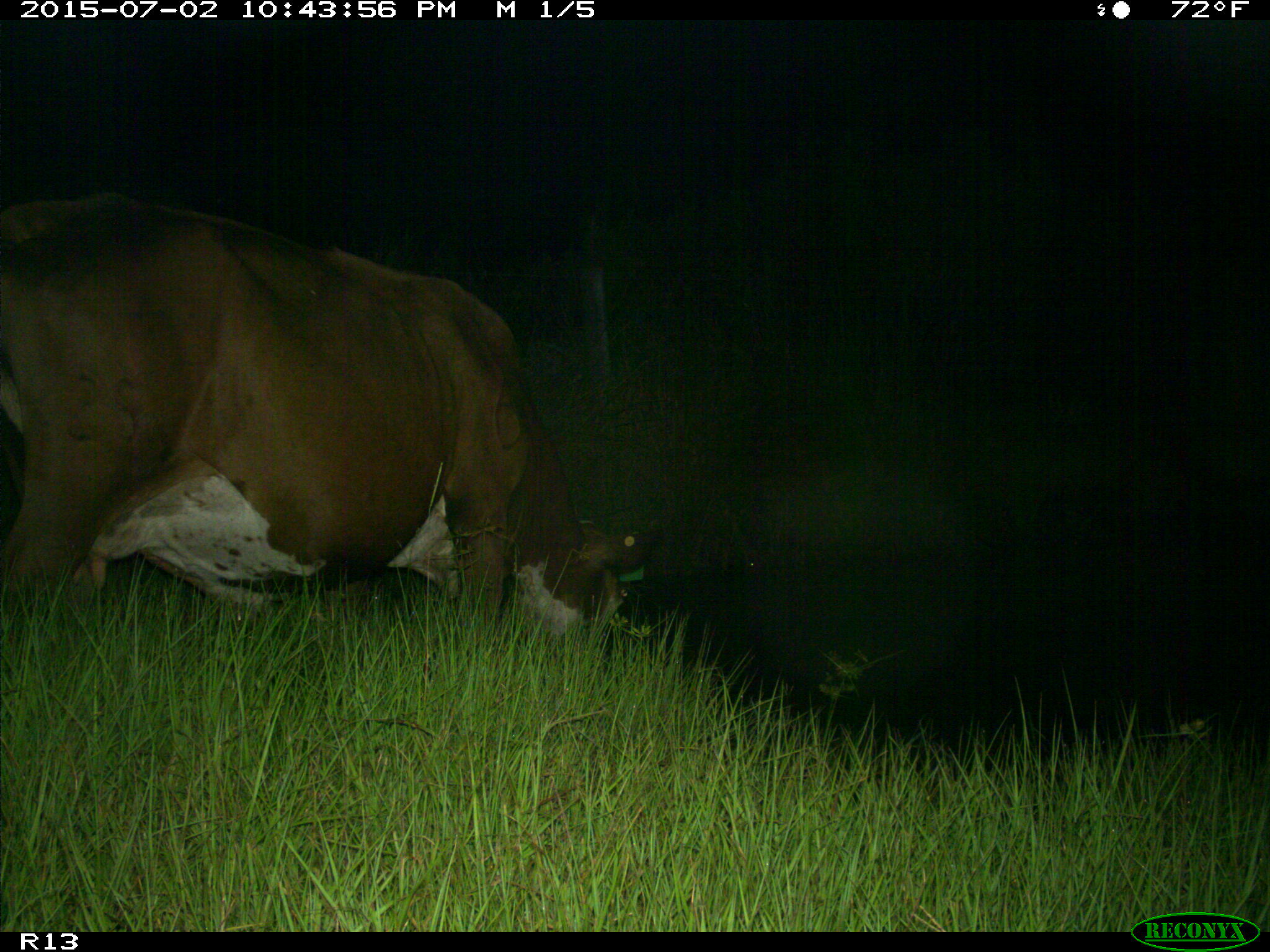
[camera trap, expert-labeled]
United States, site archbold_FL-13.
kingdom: Animalia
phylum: Chordata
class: Mammalia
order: Artiodactyla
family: Bovidae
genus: Bos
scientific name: Bos taurus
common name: domestic cow